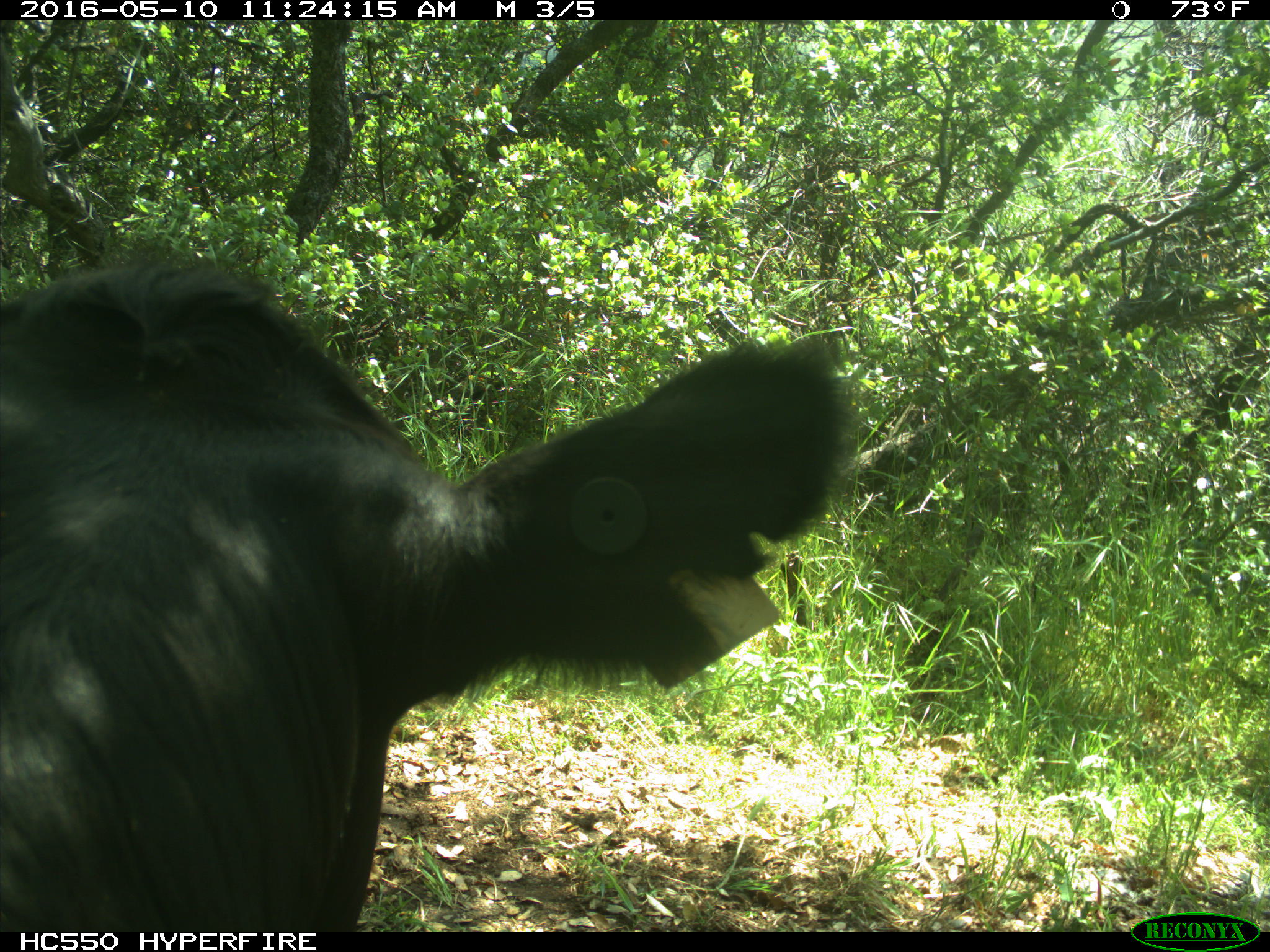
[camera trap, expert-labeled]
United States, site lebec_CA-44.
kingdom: Animalia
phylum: Chordata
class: Mammalia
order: Artiodactyla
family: Bovidae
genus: Bos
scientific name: Bos taurus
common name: domestic cow